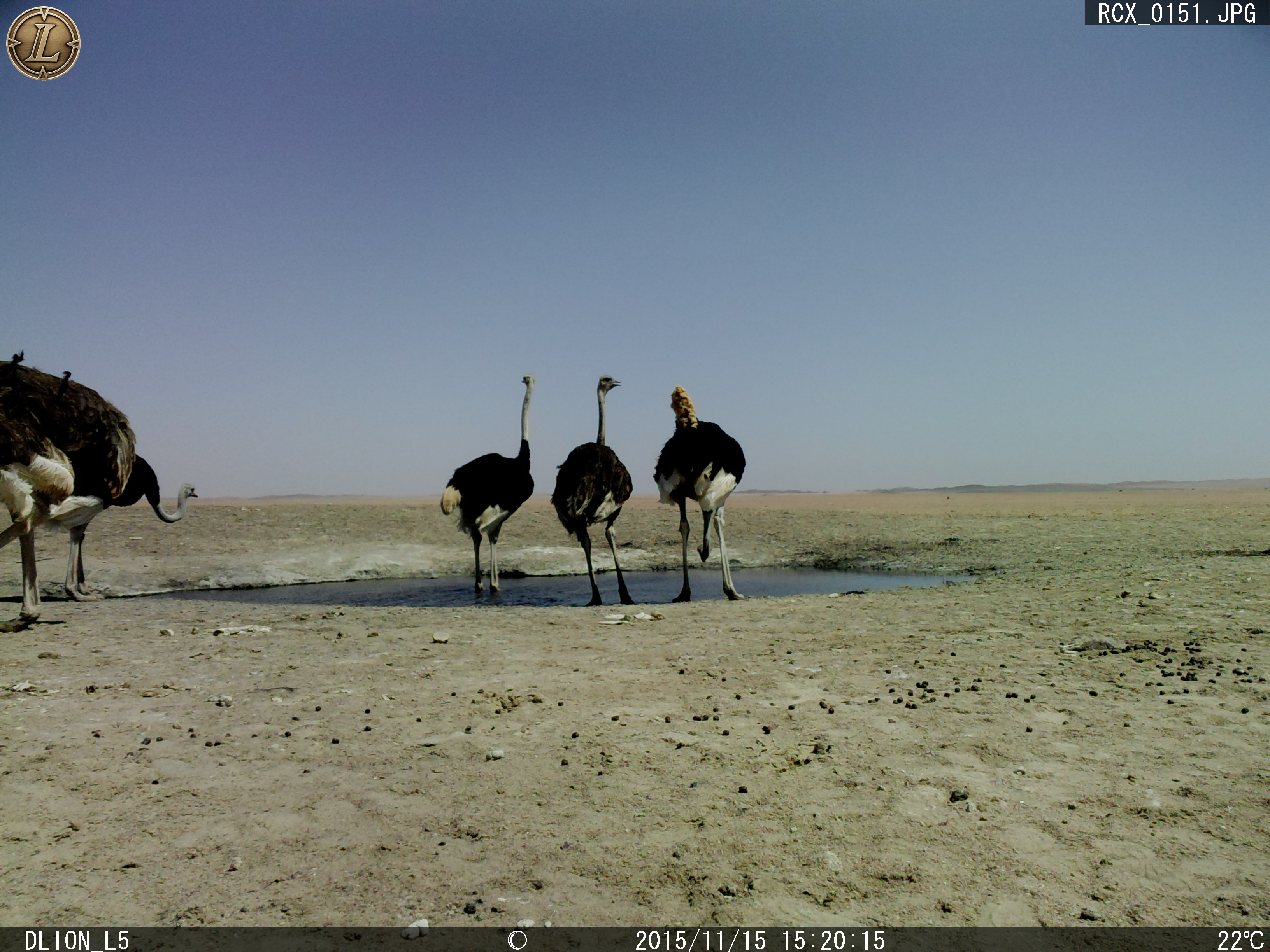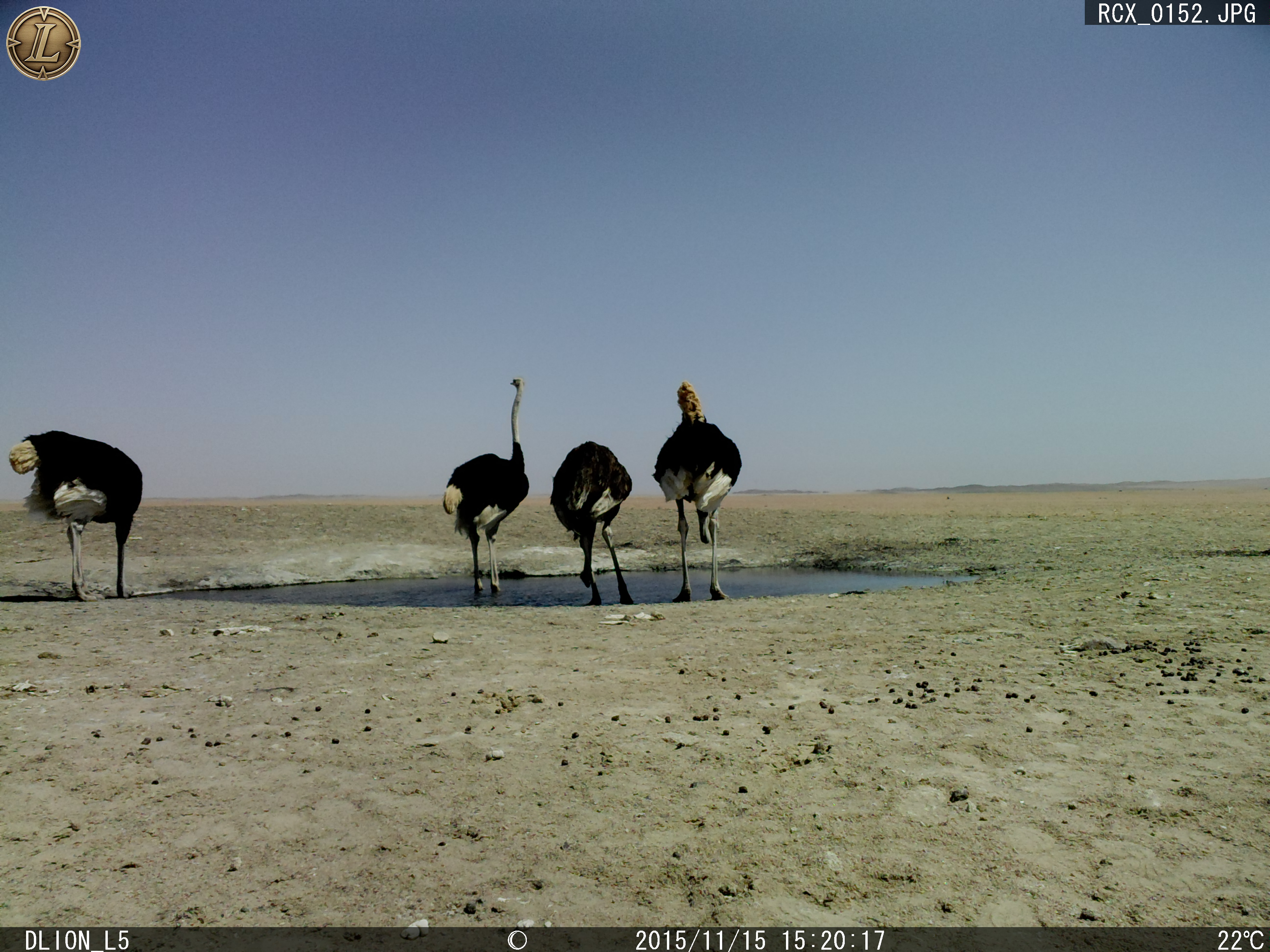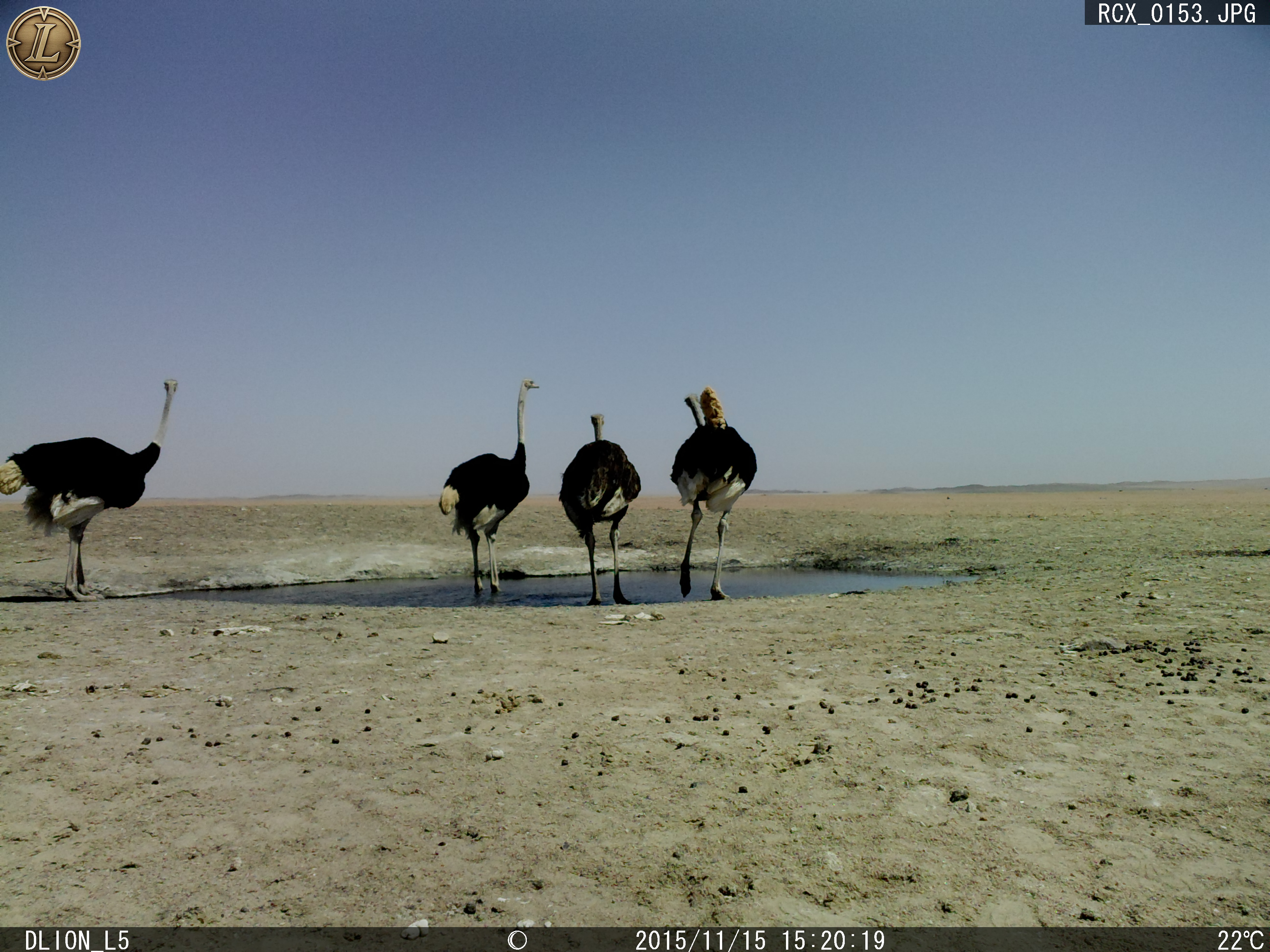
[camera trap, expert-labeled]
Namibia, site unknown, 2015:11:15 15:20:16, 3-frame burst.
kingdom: Animalia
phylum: Chordata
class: Aves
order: Struthioniformes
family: Struthionidae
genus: Struthio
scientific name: Struthio camelus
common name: common ostrich